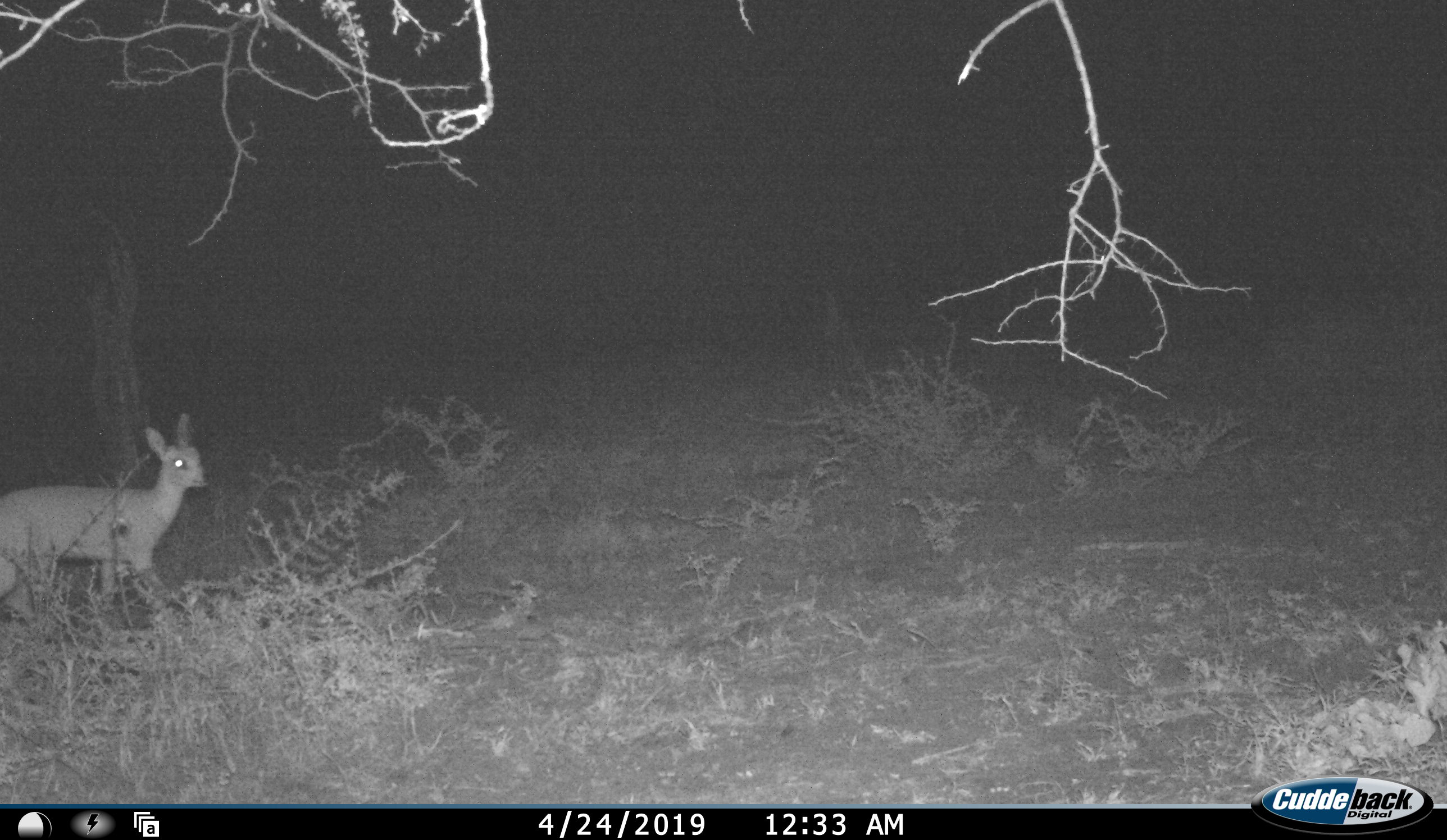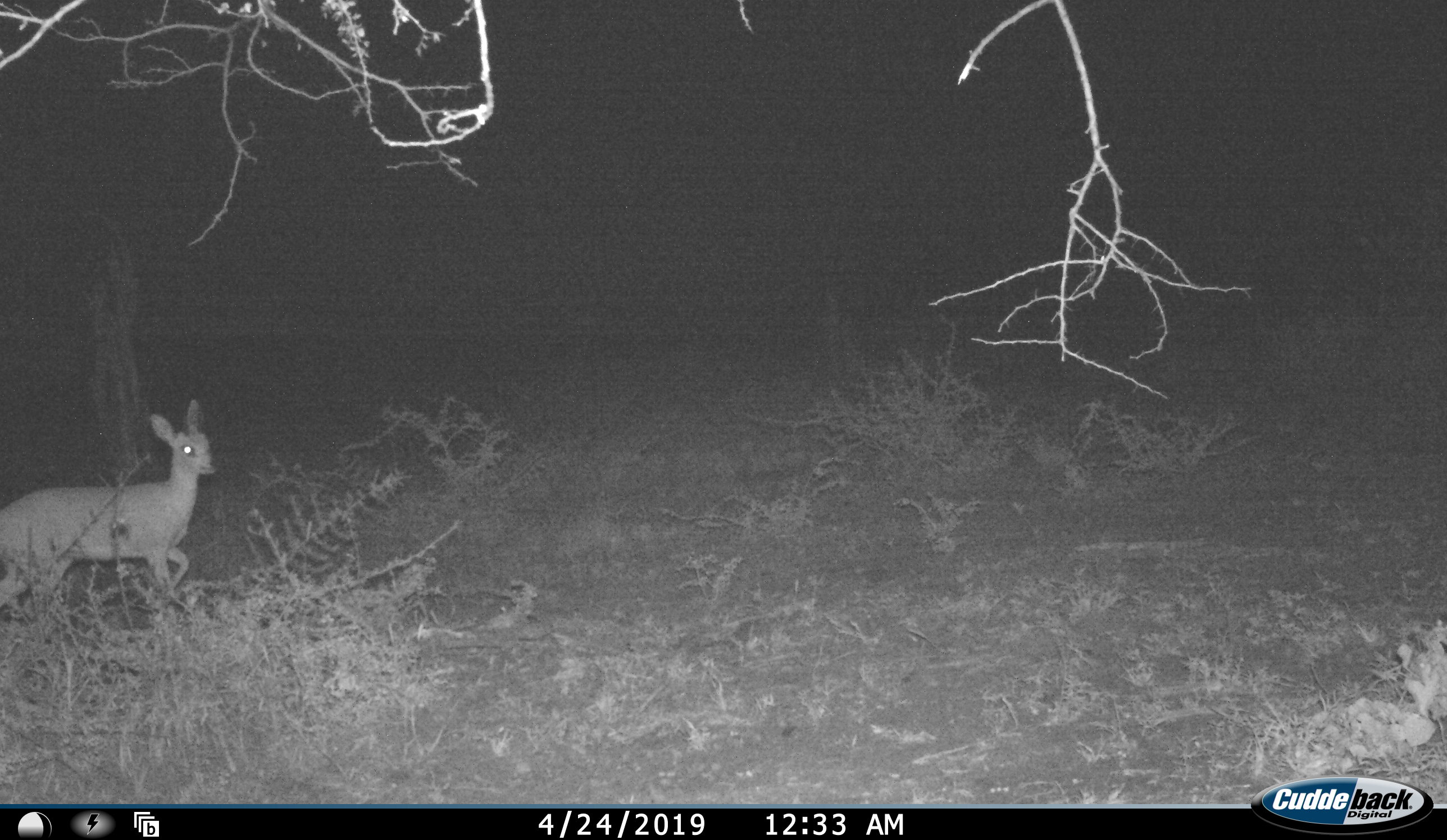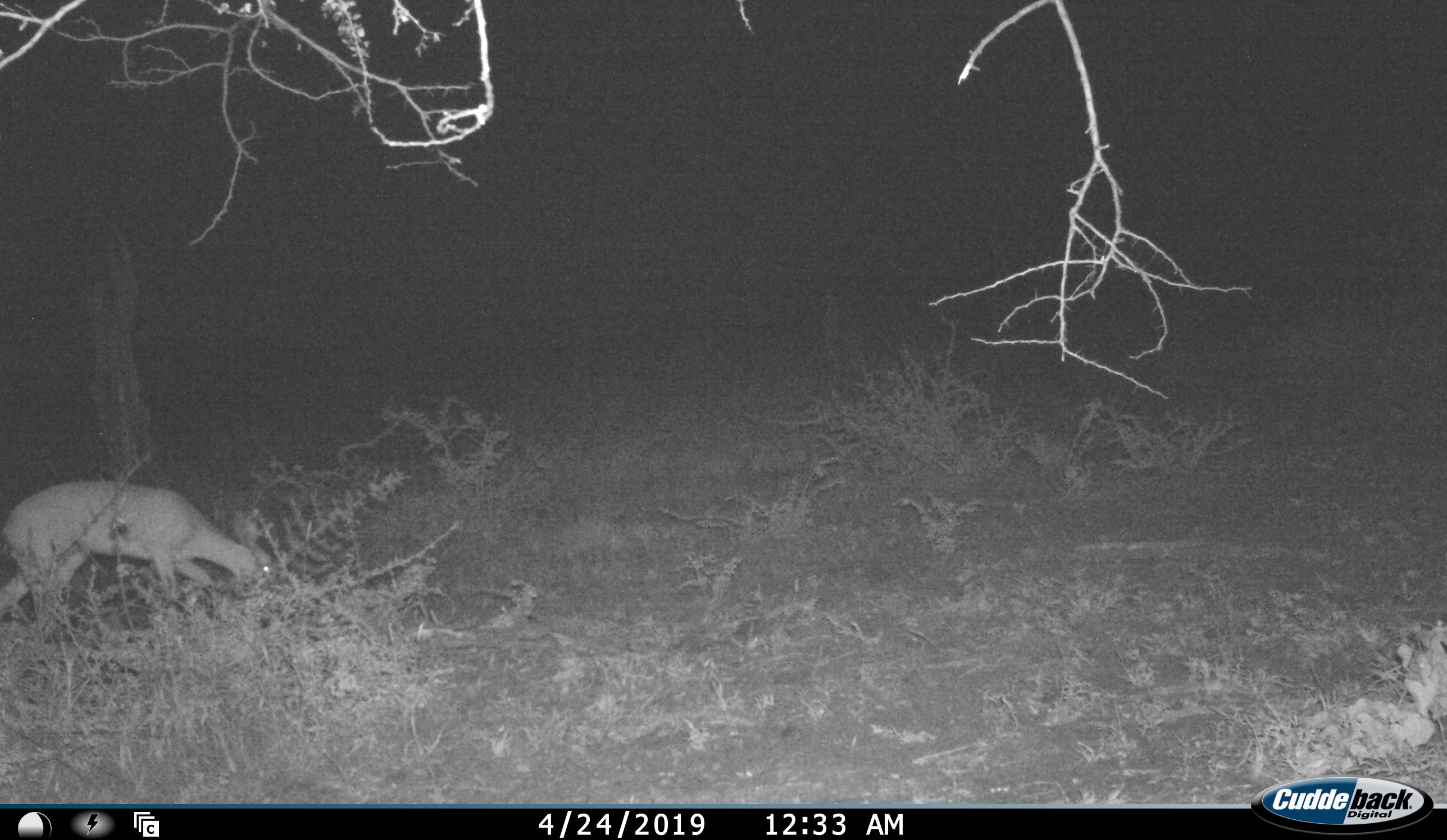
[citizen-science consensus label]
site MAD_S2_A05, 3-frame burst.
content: unidentified animal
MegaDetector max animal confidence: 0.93